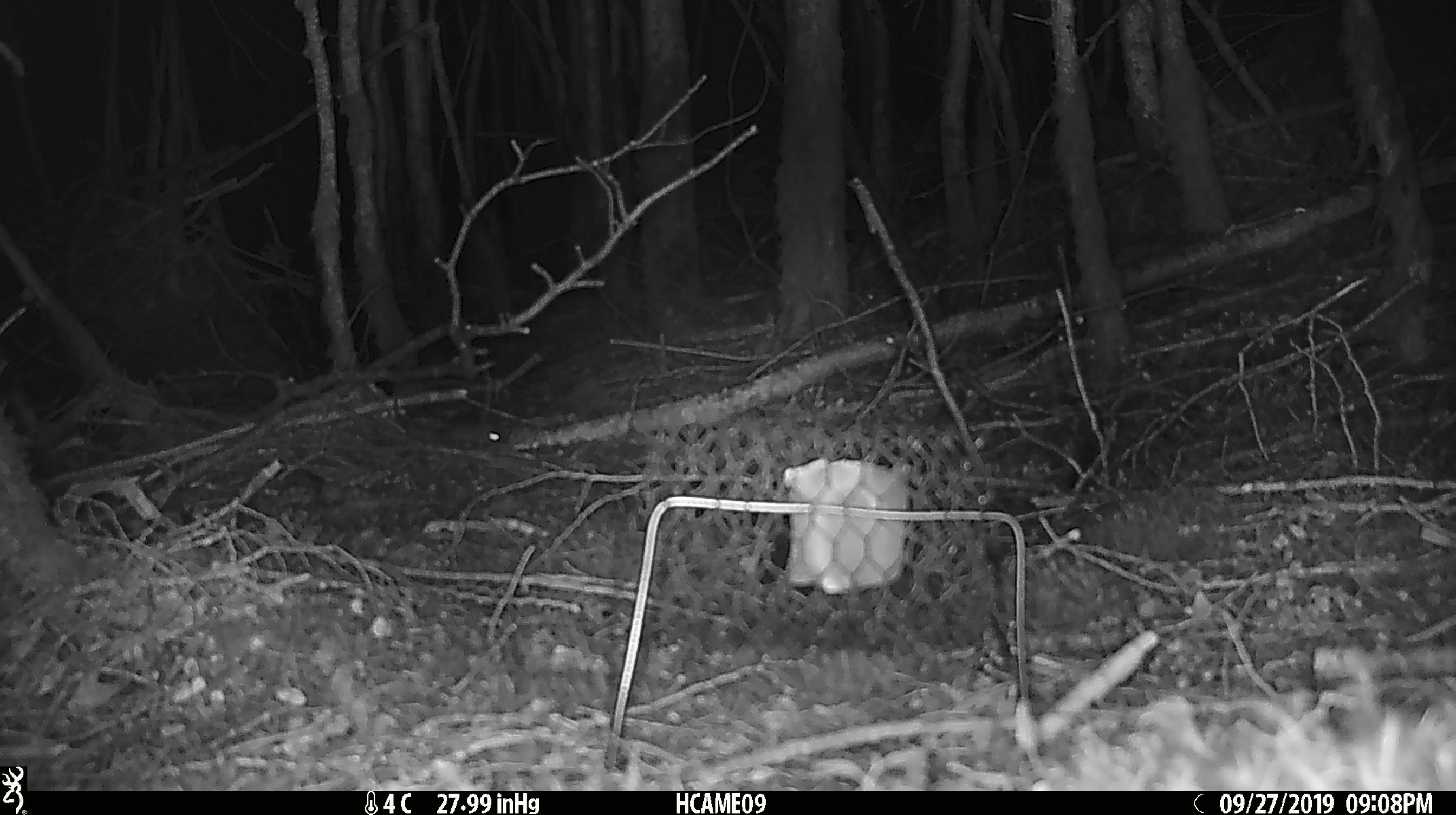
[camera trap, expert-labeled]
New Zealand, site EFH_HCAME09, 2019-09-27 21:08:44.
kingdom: Animalia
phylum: Chordata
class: Mammalia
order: Rodentia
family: Muridae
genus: Mus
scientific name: Mus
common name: mouse